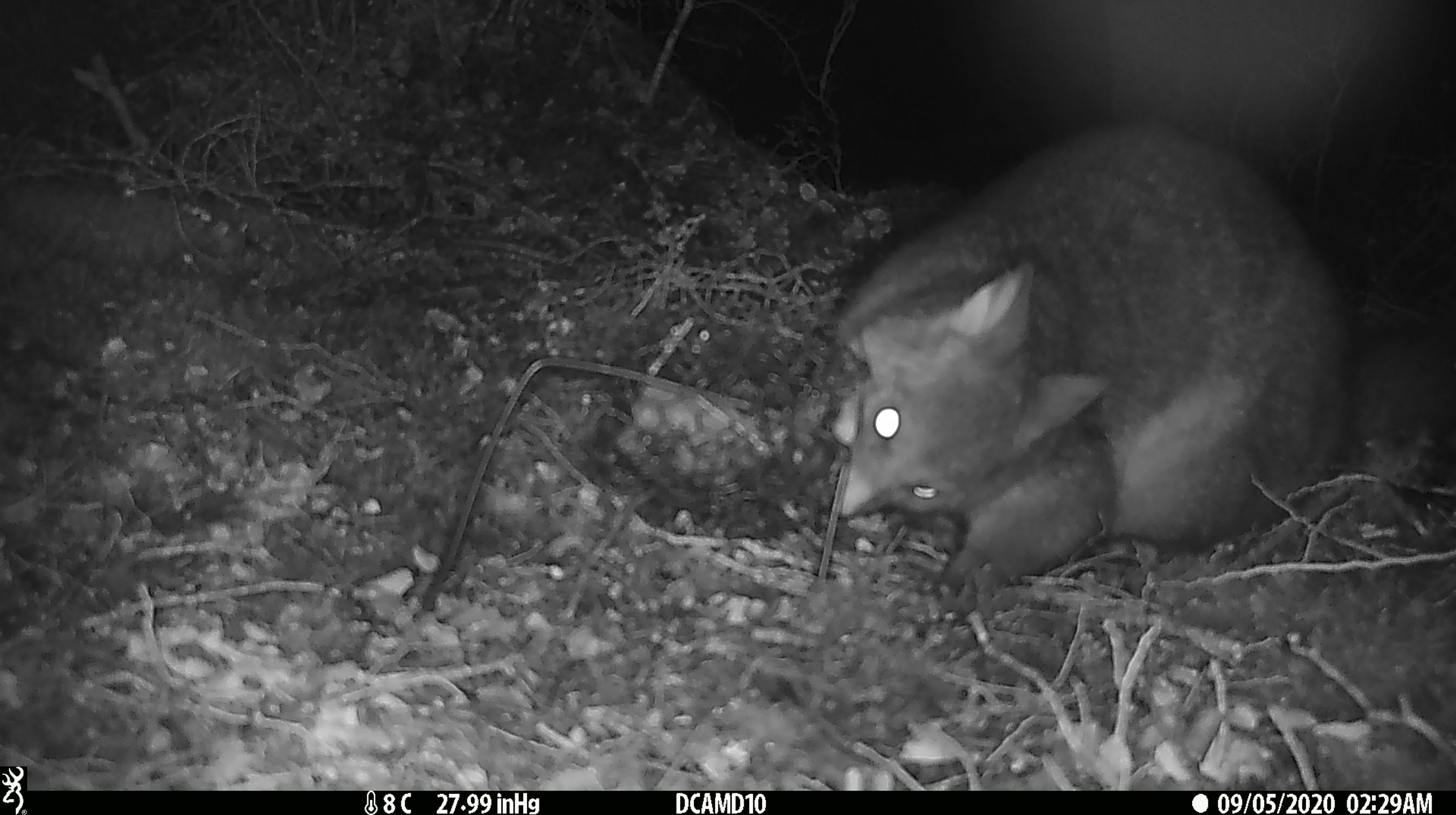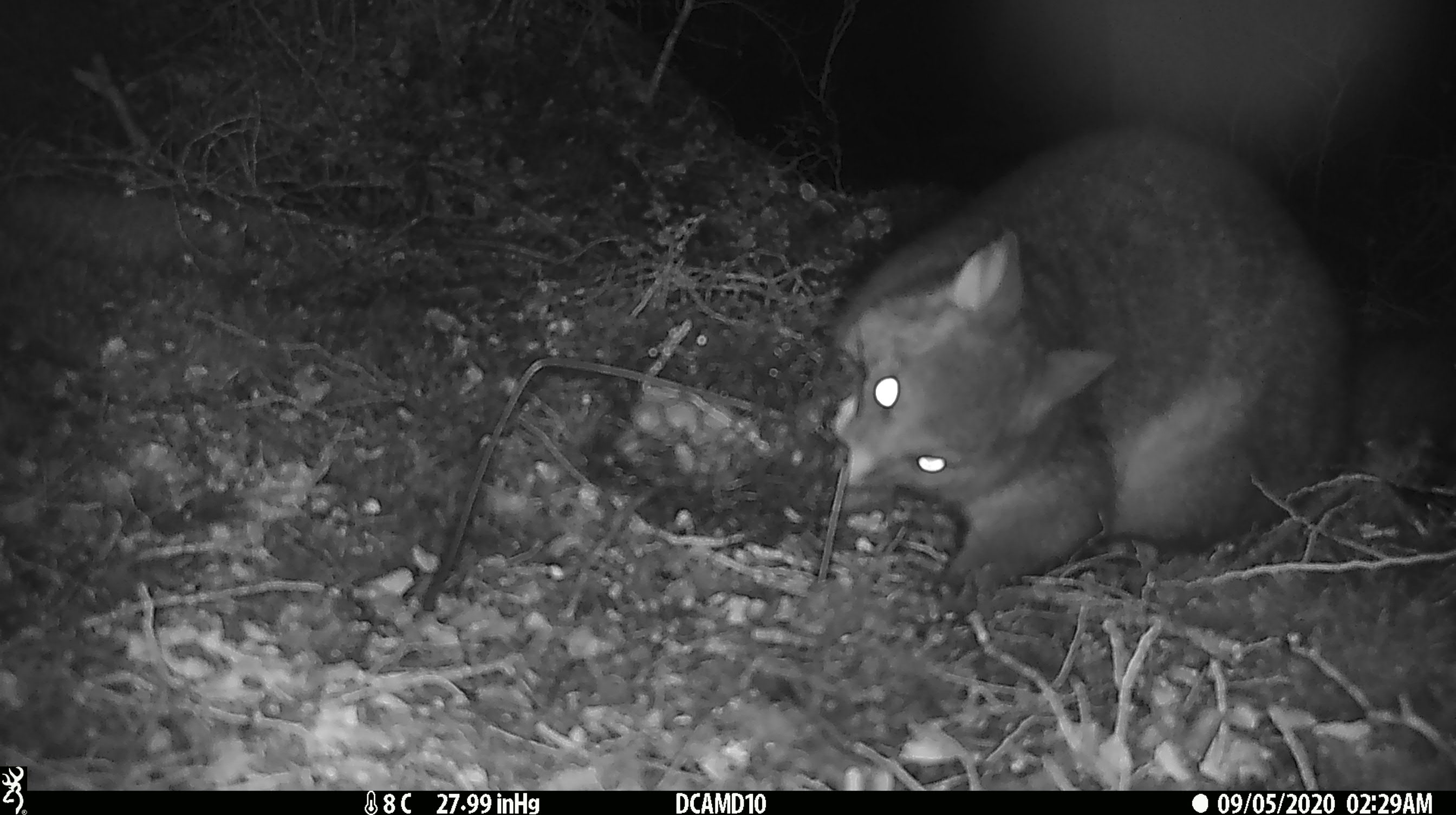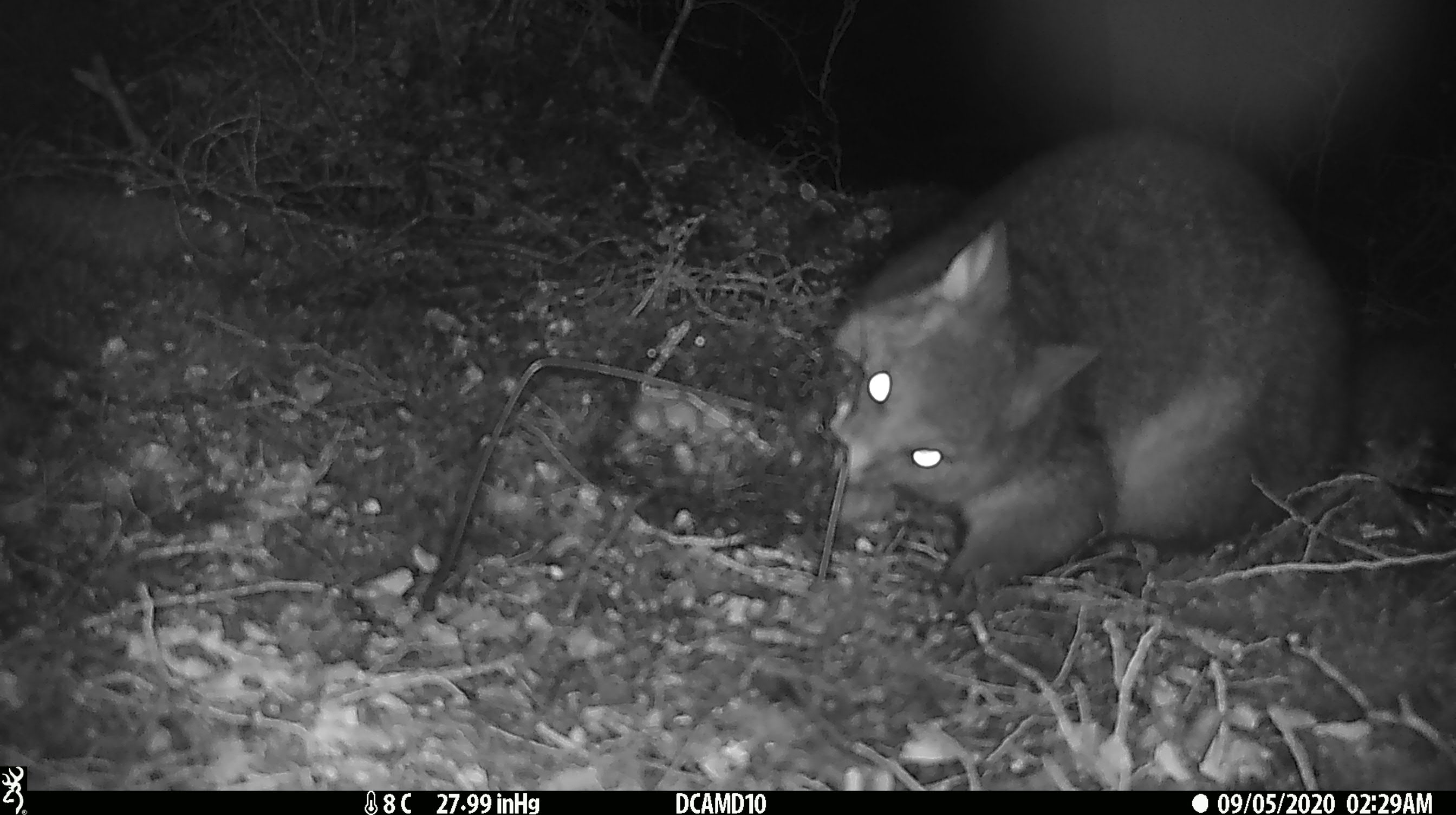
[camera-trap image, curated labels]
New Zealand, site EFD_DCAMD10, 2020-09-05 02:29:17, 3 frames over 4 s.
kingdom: Animalia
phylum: Chordata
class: Mammalia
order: Diprotodontia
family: Phalangeridae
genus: Trichosurus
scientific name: Trichosurus vulpecula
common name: common brushtail possum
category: possum